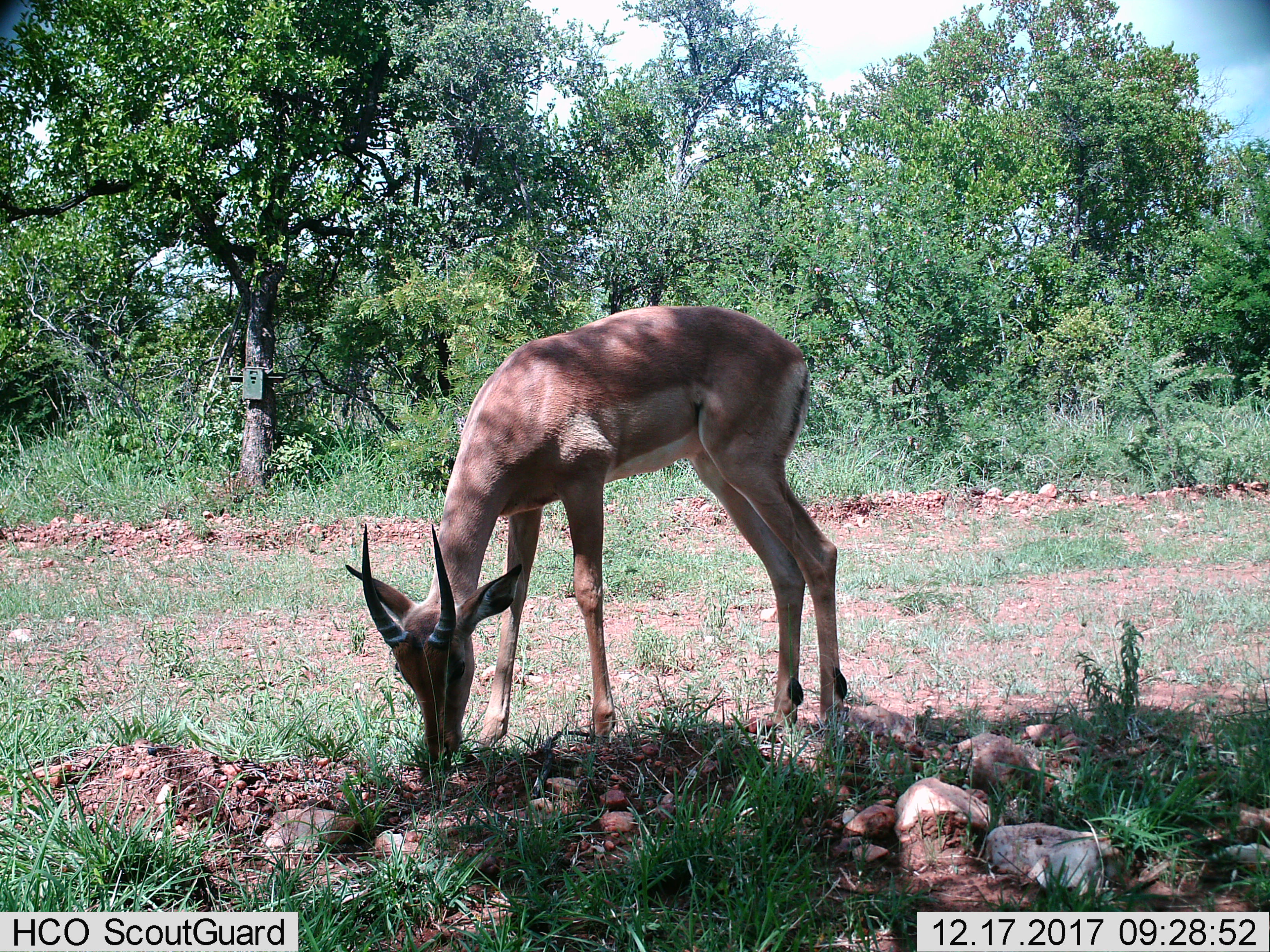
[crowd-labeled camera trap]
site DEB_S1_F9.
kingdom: Animalia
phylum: Chordata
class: Mammalia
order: Artiodactyla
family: Bovidae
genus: Aepyceros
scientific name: Aepyceros melampus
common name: impala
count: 1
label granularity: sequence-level